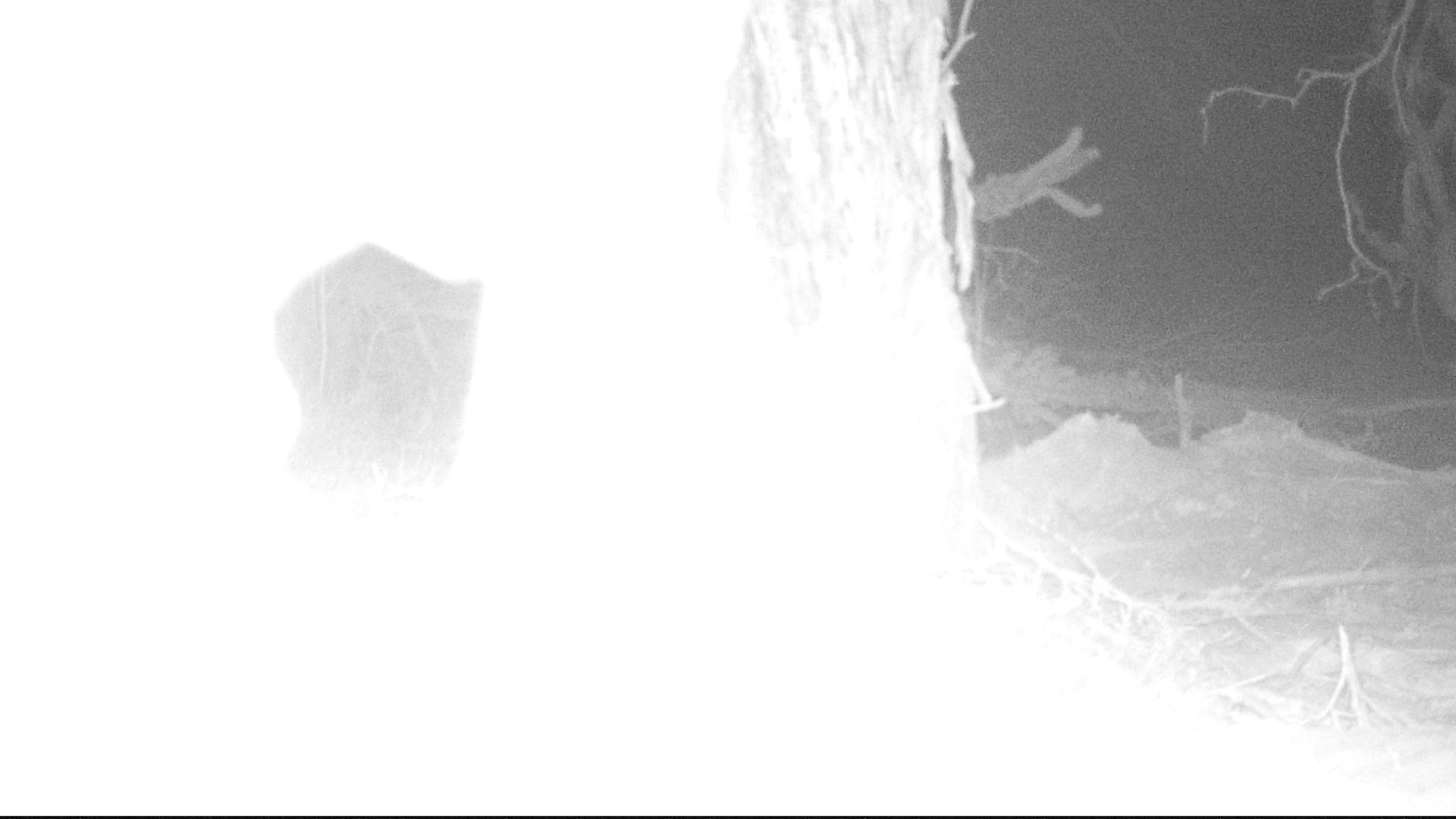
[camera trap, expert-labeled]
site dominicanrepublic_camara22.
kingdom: Animalia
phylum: Chordata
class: Mammalia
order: Carnivora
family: Canidae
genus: Canis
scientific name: Canis familiaris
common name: domestic dog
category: dog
Dog (domestic dog) (Canis familiaris).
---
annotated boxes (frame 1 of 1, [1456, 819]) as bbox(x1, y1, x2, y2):
dog: bbox(0, 5, 741, 800)